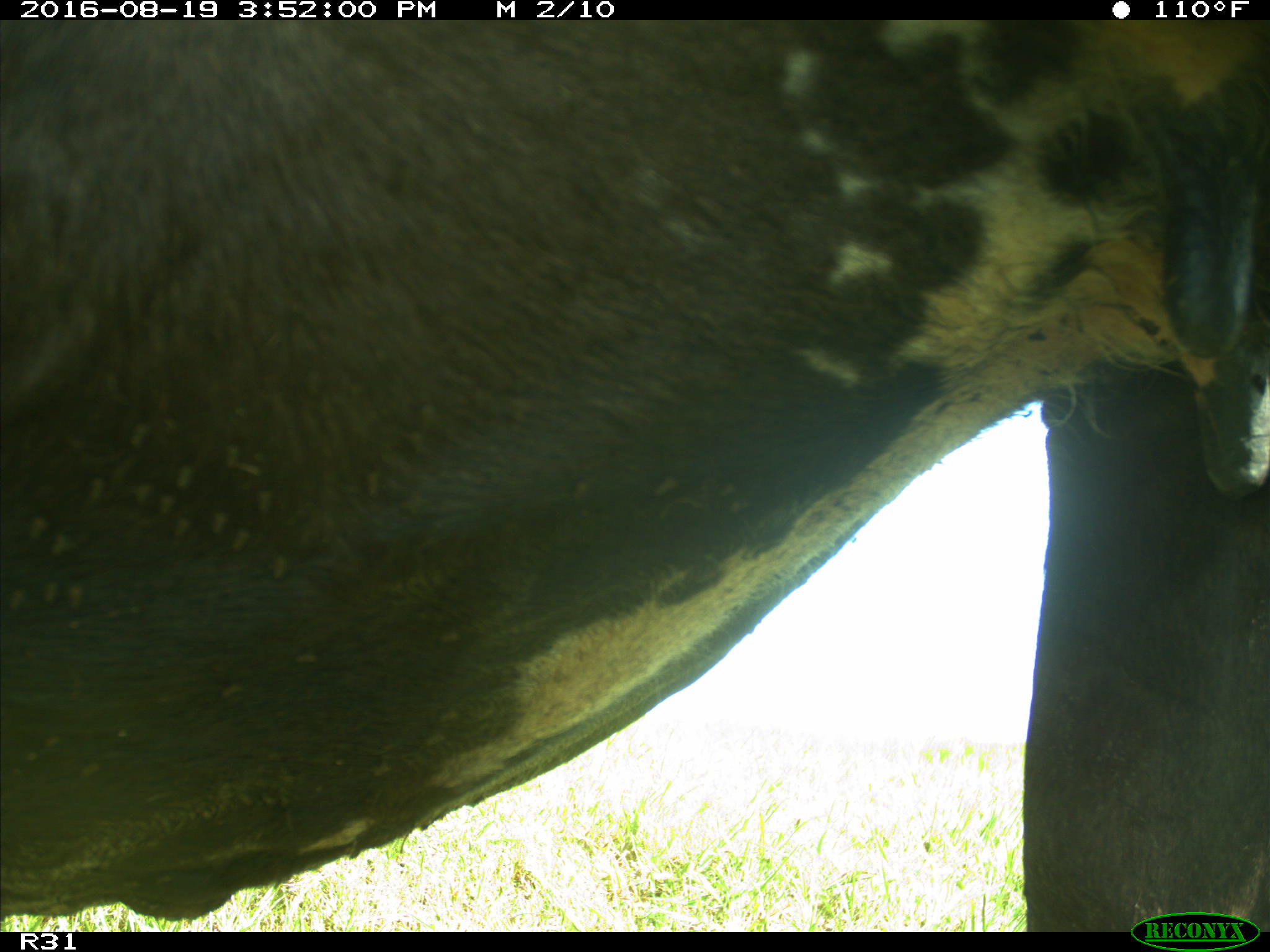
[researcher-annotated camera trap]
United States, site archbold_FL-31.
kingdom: Animalia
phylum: Chordata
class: Mammalia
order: Artiodactyla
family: Bovidae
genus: Bos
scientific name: Bos taurus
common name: domestic cow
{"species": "Bos taurus (domestic cow)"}